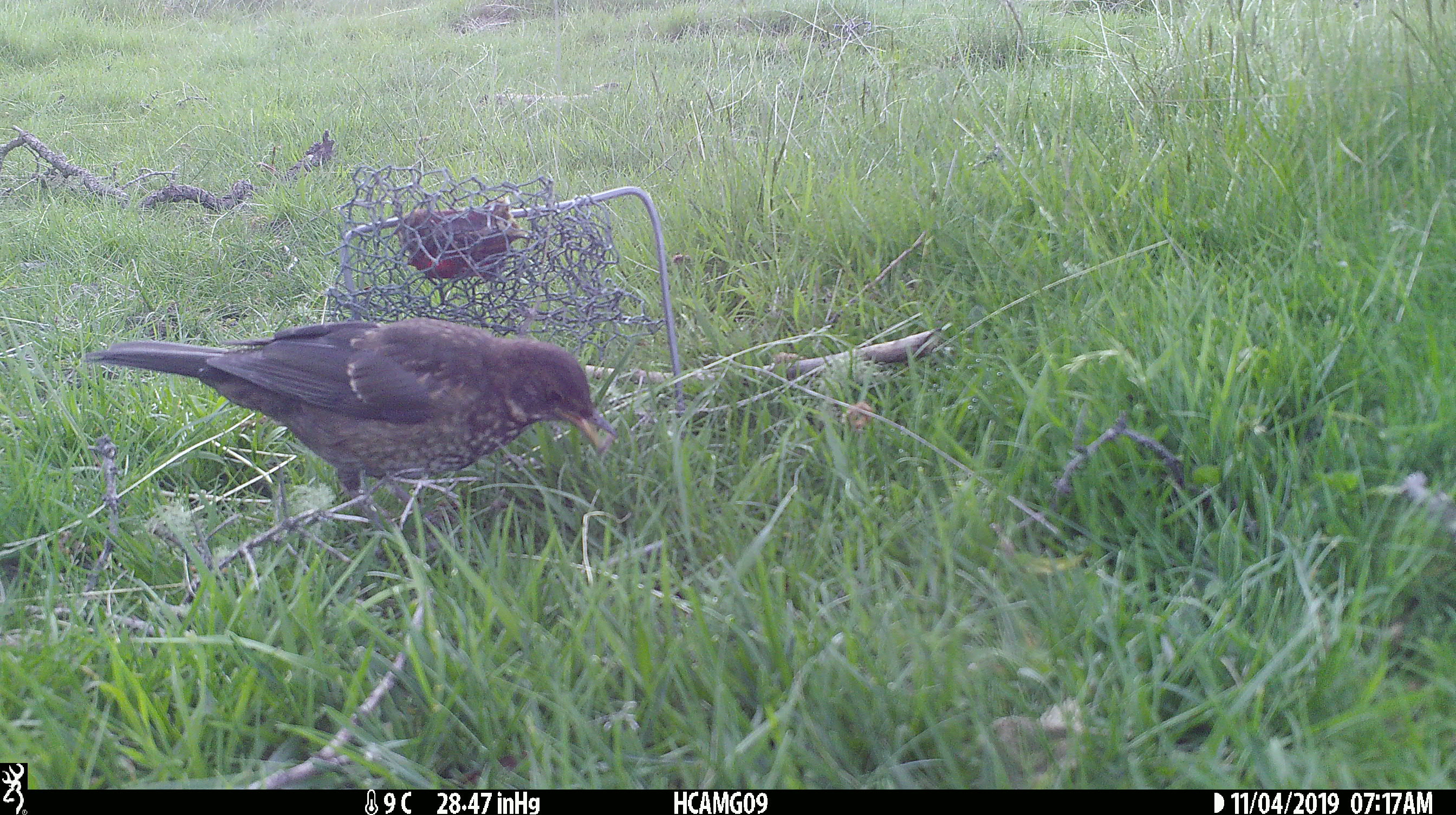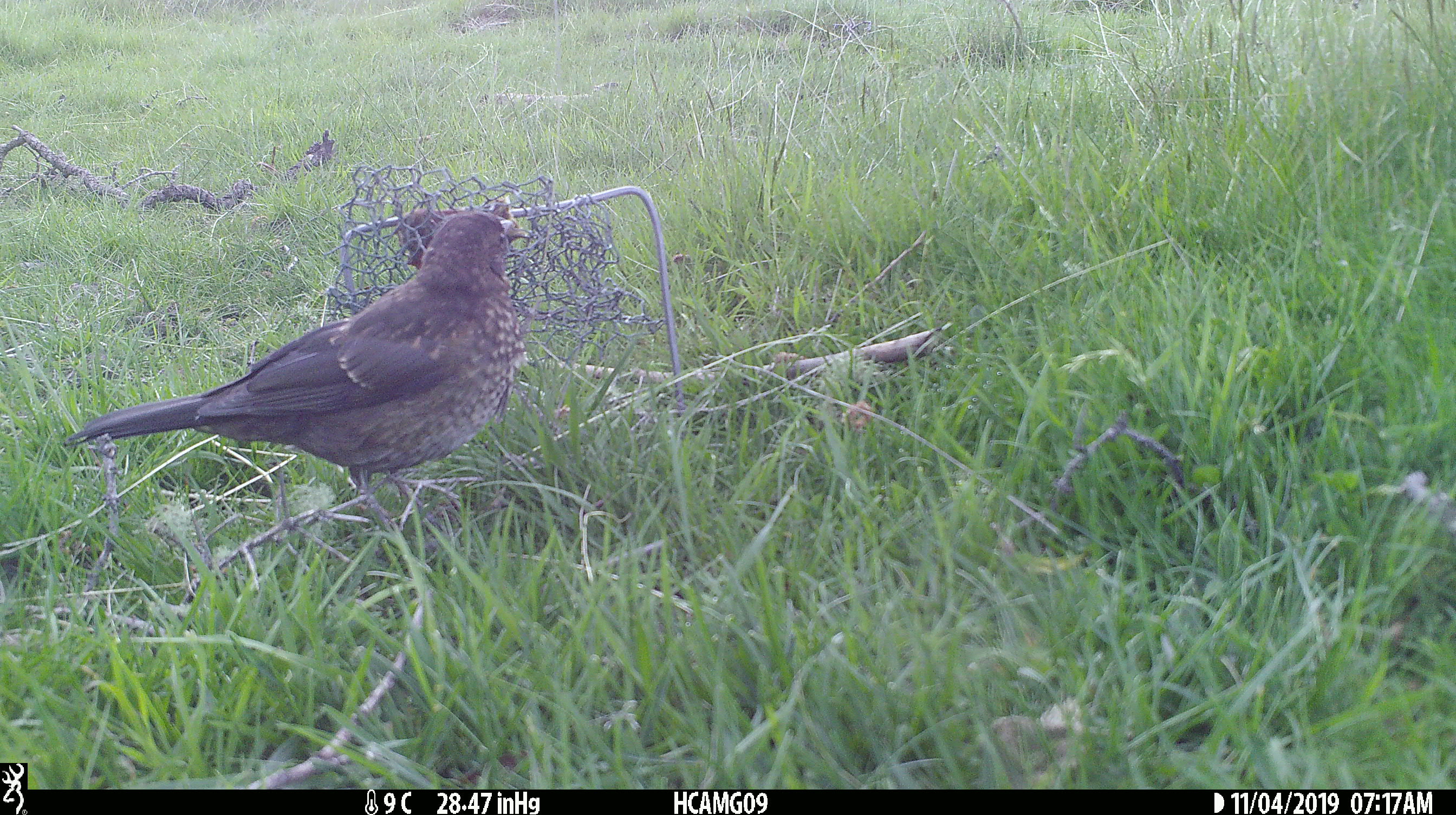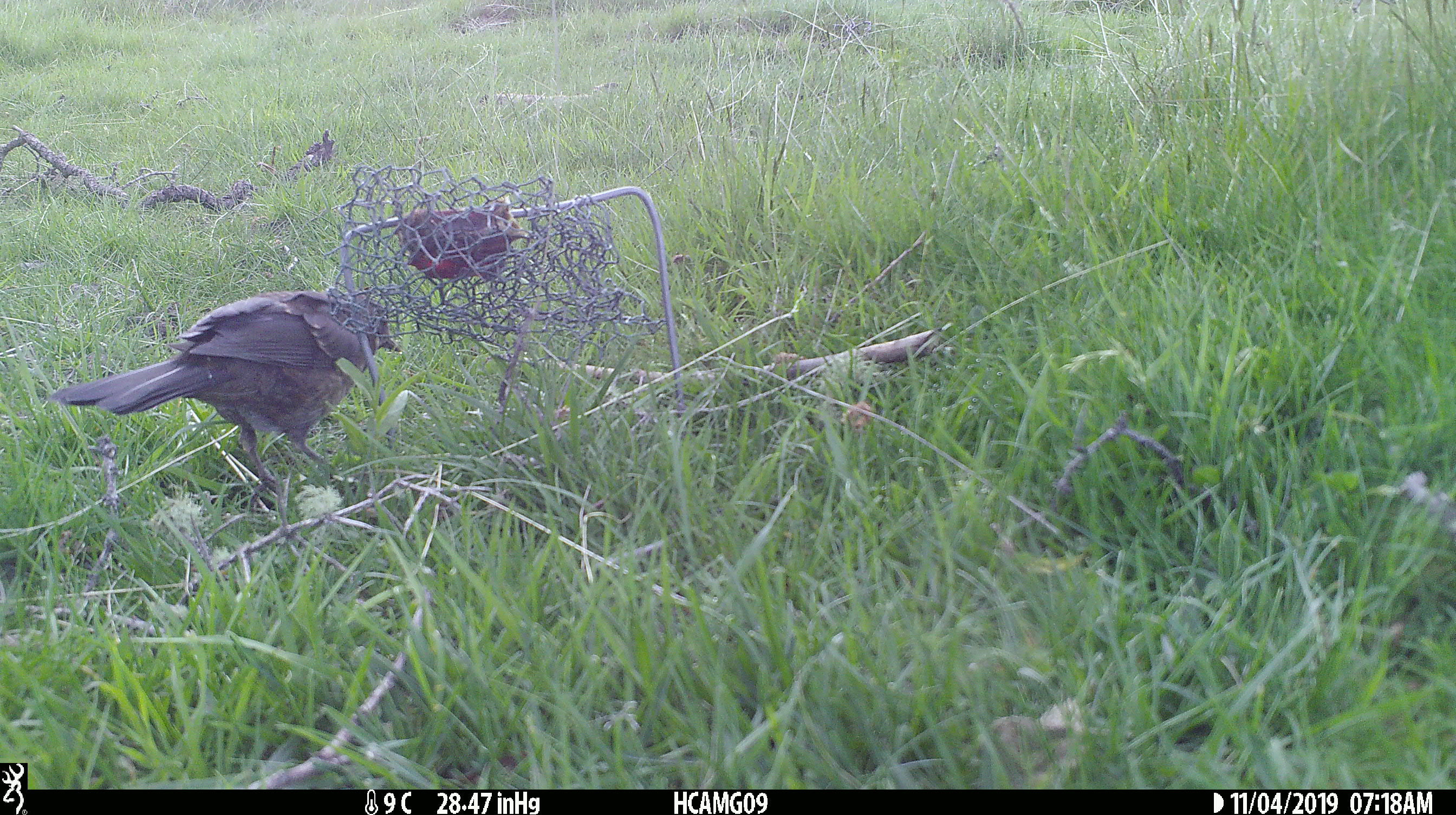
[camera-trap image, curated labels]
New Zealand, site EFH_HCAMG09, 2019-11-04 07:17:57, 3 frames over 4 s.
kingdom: Animalia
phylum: Chordata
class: Aves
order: Passeriformes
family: Turdidae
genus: Turdus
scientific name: Turdus philomelos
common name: song thrush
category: thrush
Thrush (song thrush) (Turdus philomelos).